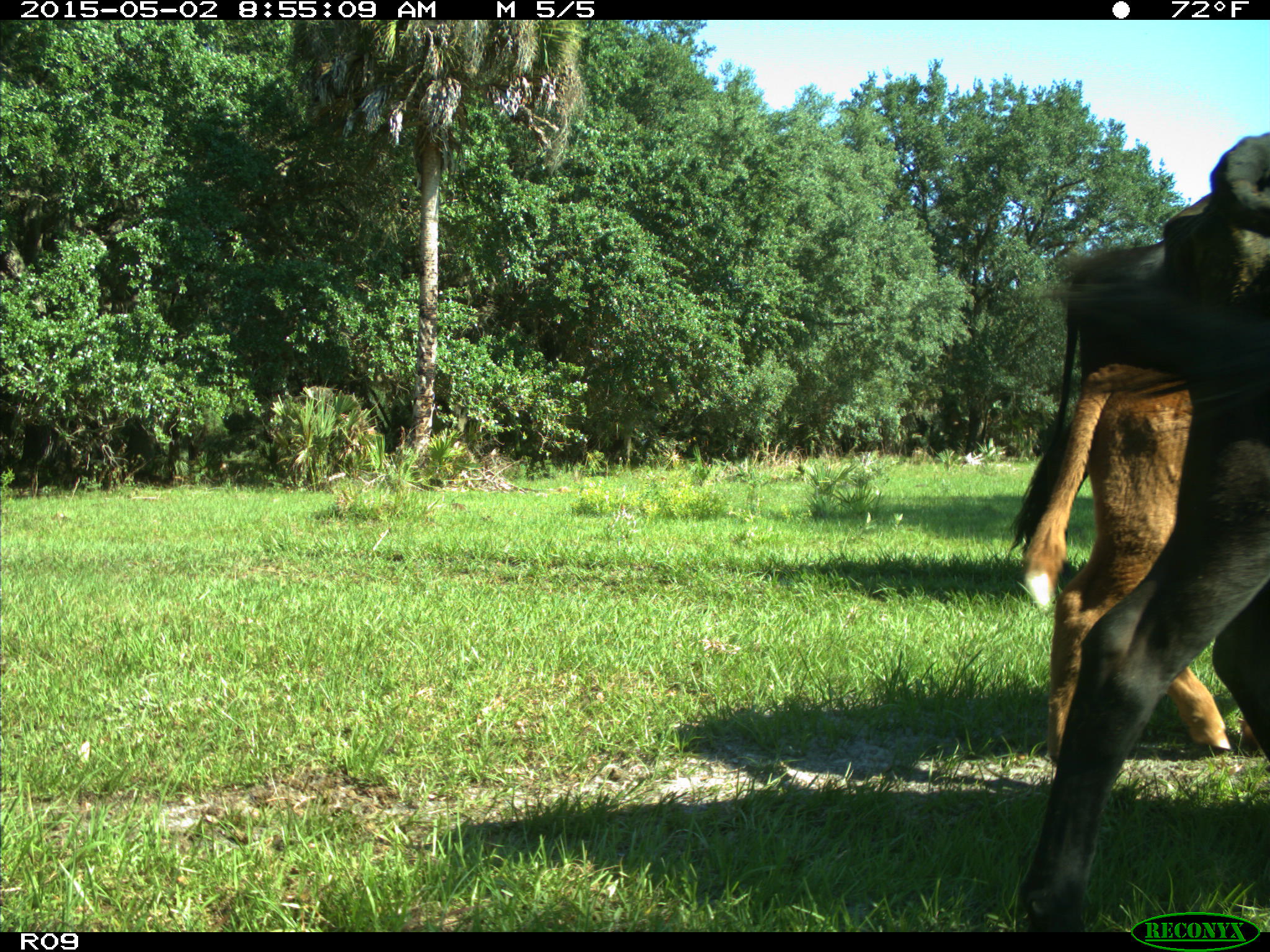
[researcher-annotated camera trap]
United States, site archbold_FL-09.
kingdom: Animalia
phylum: Chordata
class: Mammalia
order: Artiodactyla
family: Bovidae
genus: Bos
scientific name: Bos taurus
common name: domestic cow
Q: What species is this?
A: Bos taurus (domestic cow).